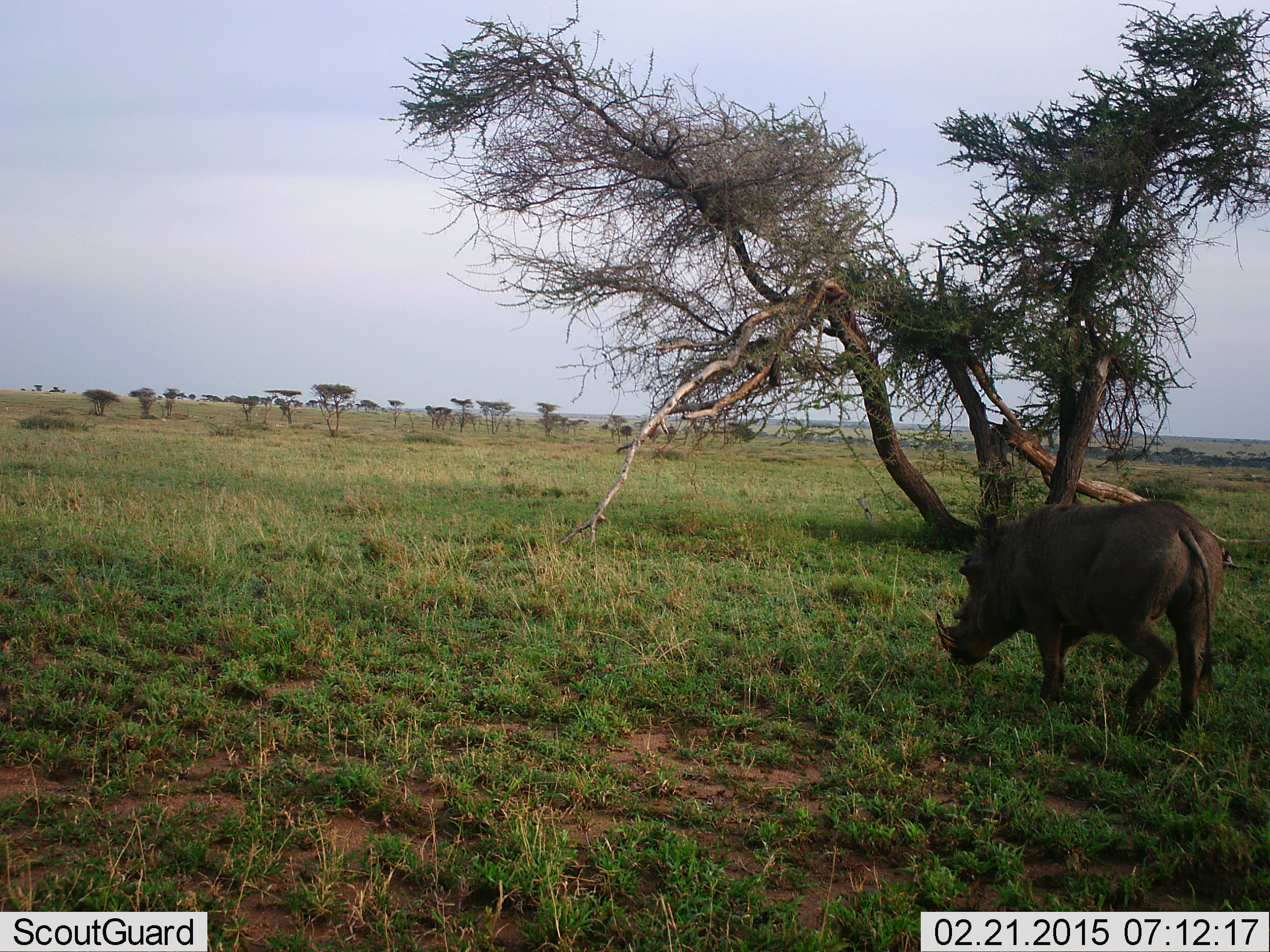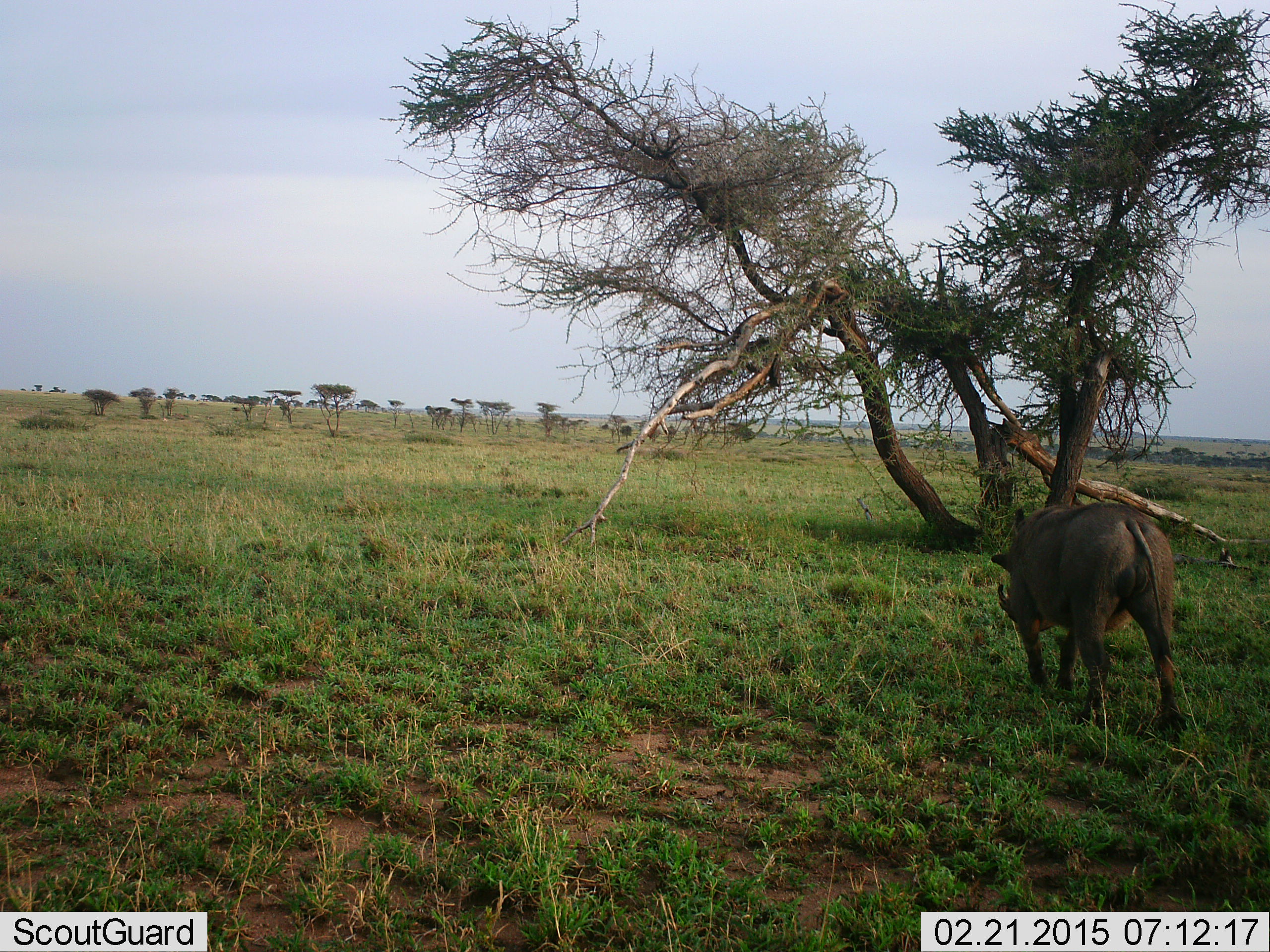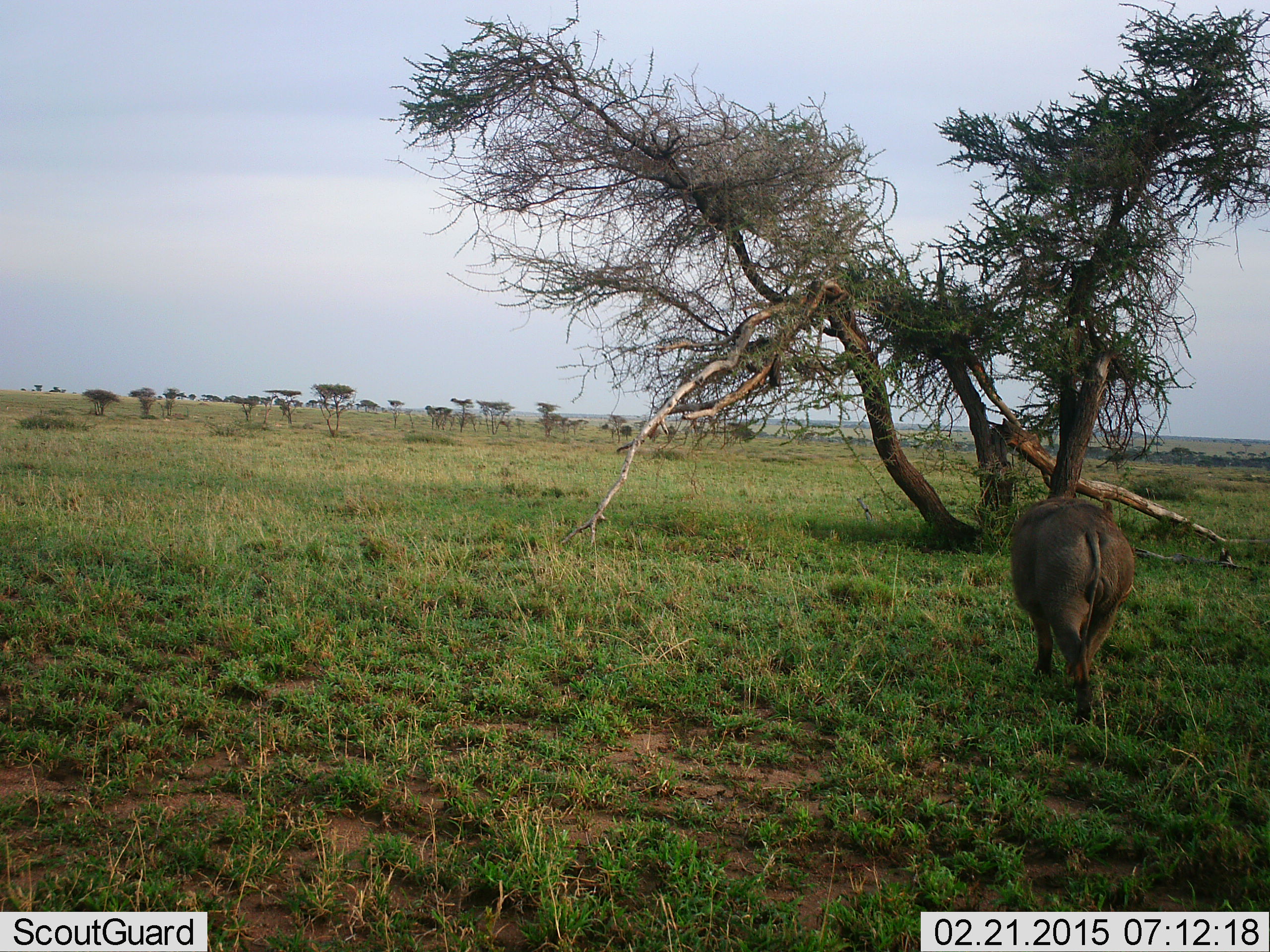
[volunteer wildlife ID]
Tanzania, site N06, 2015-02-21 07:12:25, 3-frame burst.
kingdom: Animalia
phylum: Chordata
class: Mammalia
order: Artiodactyla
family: Suidae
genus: Phacochoerus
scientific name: Phacochoerus africanus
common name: warthog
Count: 1.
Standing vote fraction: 0%.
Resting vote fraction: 0%.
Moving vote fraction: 100%.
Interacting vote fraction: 0%.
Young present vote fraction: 0%.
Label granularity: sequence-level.